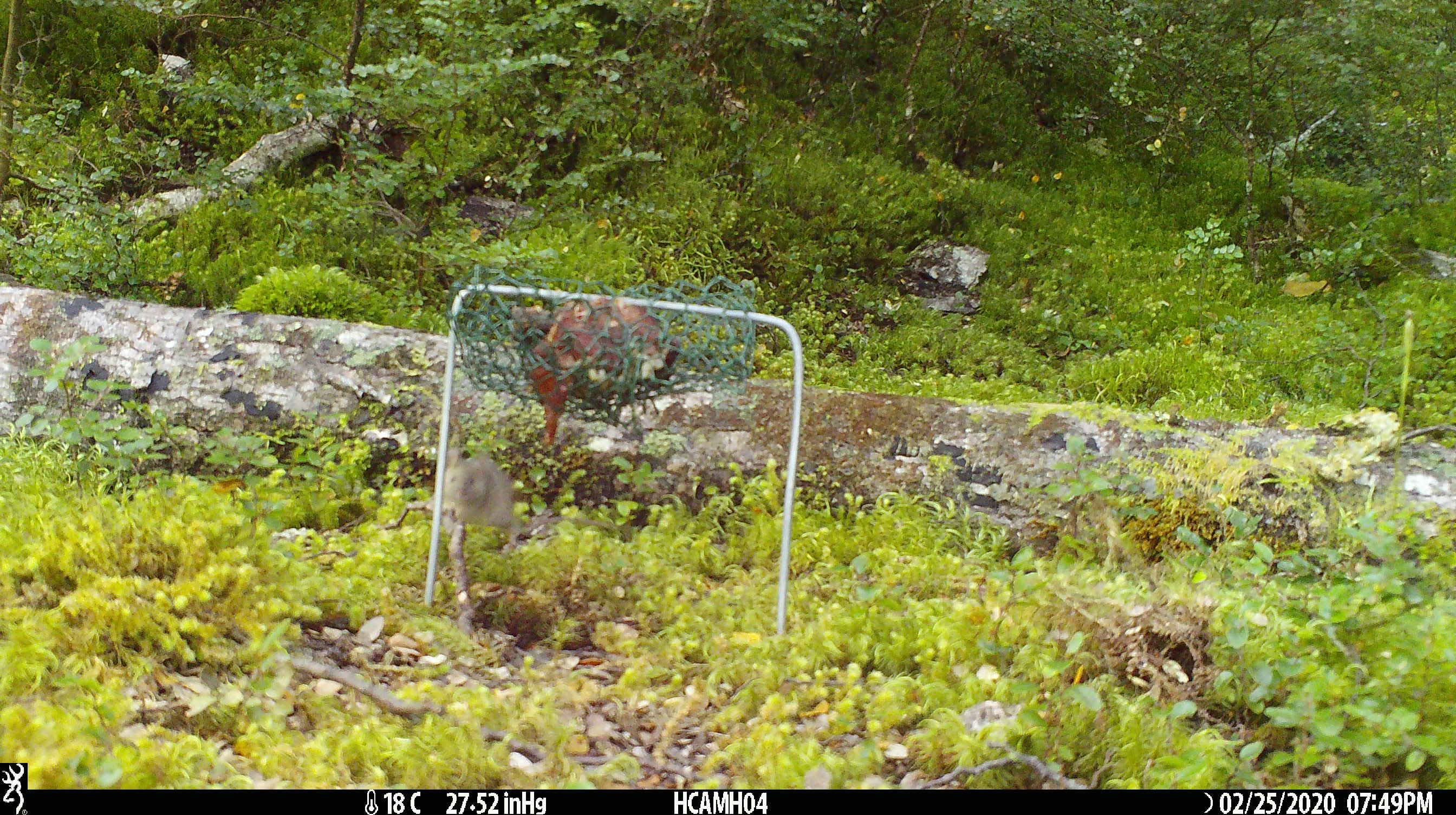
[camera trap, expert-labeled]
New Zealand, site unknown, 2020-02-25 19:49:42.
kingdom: Animalia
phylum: Chordata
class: Mammalia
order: Rodentia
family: Muridae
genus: Mus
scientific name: Mus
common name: mouse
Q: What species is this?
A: Mouse (Mus).